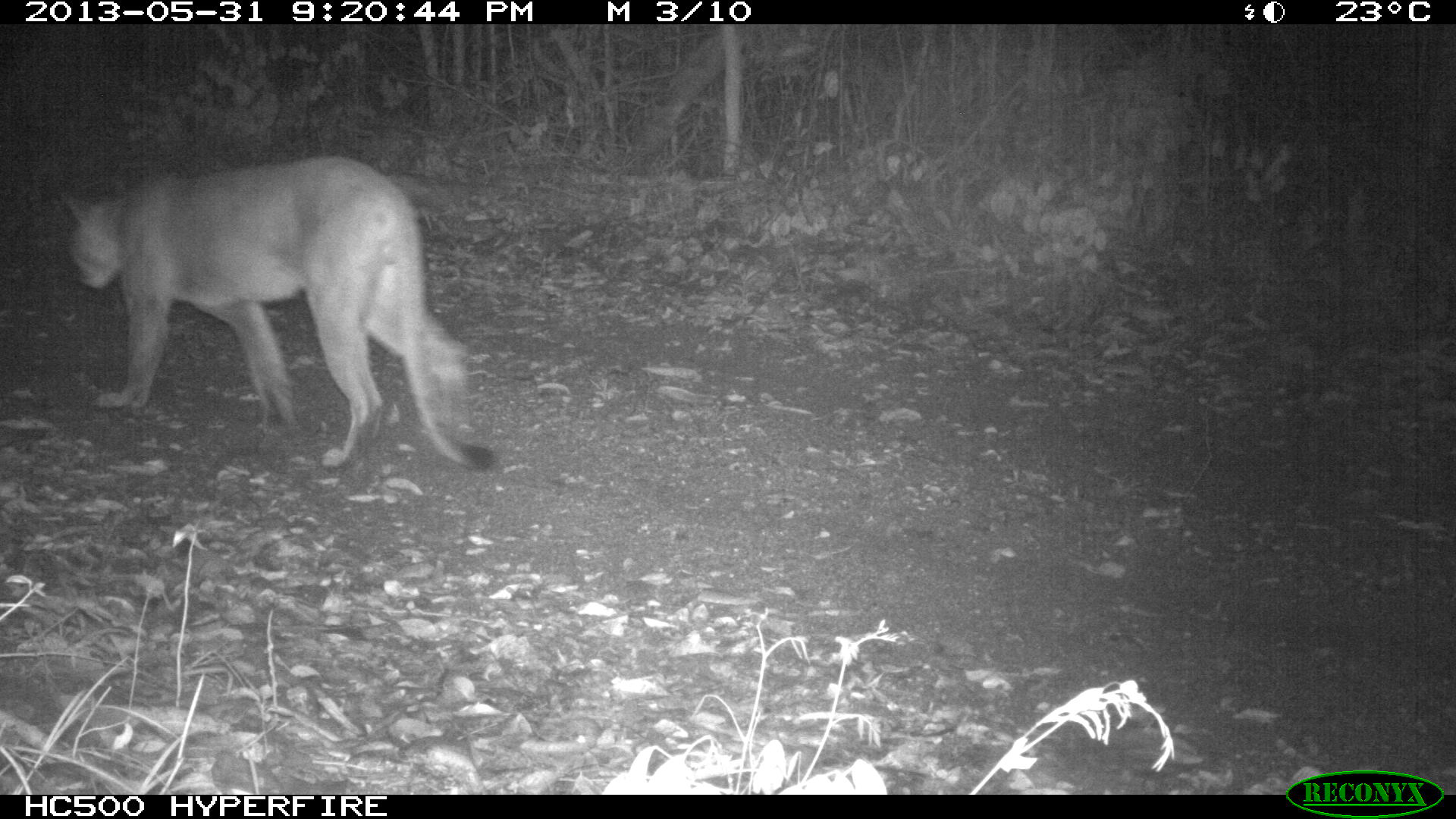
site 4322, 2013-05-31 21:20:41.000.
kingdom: Animalia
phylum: Chordata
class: Mammalia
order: Carnivora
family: Felidae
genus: Puma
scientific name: Puma concolor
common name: mountain lion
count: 1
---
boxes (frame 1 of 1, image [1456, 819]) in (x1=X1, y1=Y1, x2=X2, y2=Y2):
puma concolor: (x1=62, y1=153, x2=492, y2=473)